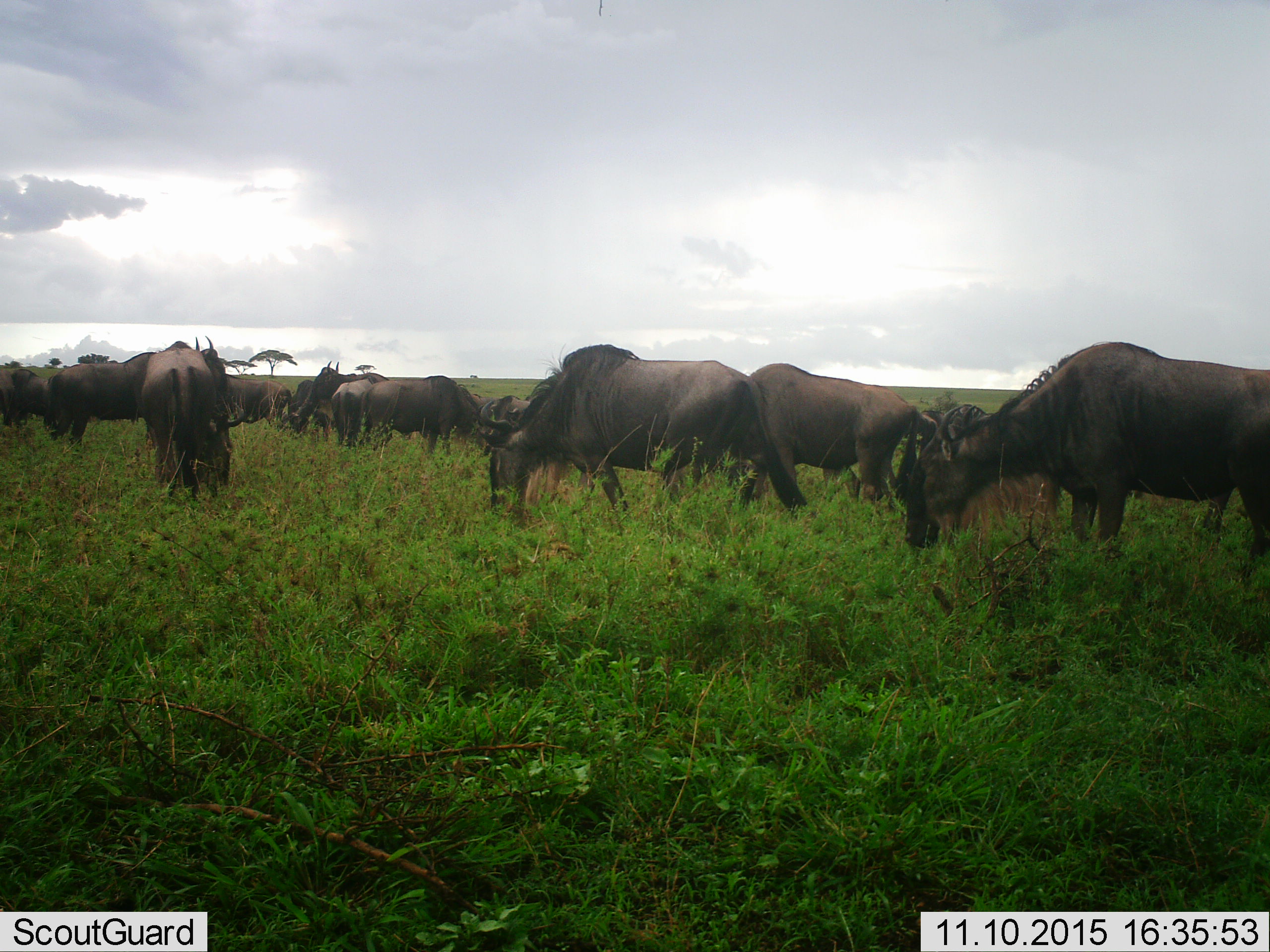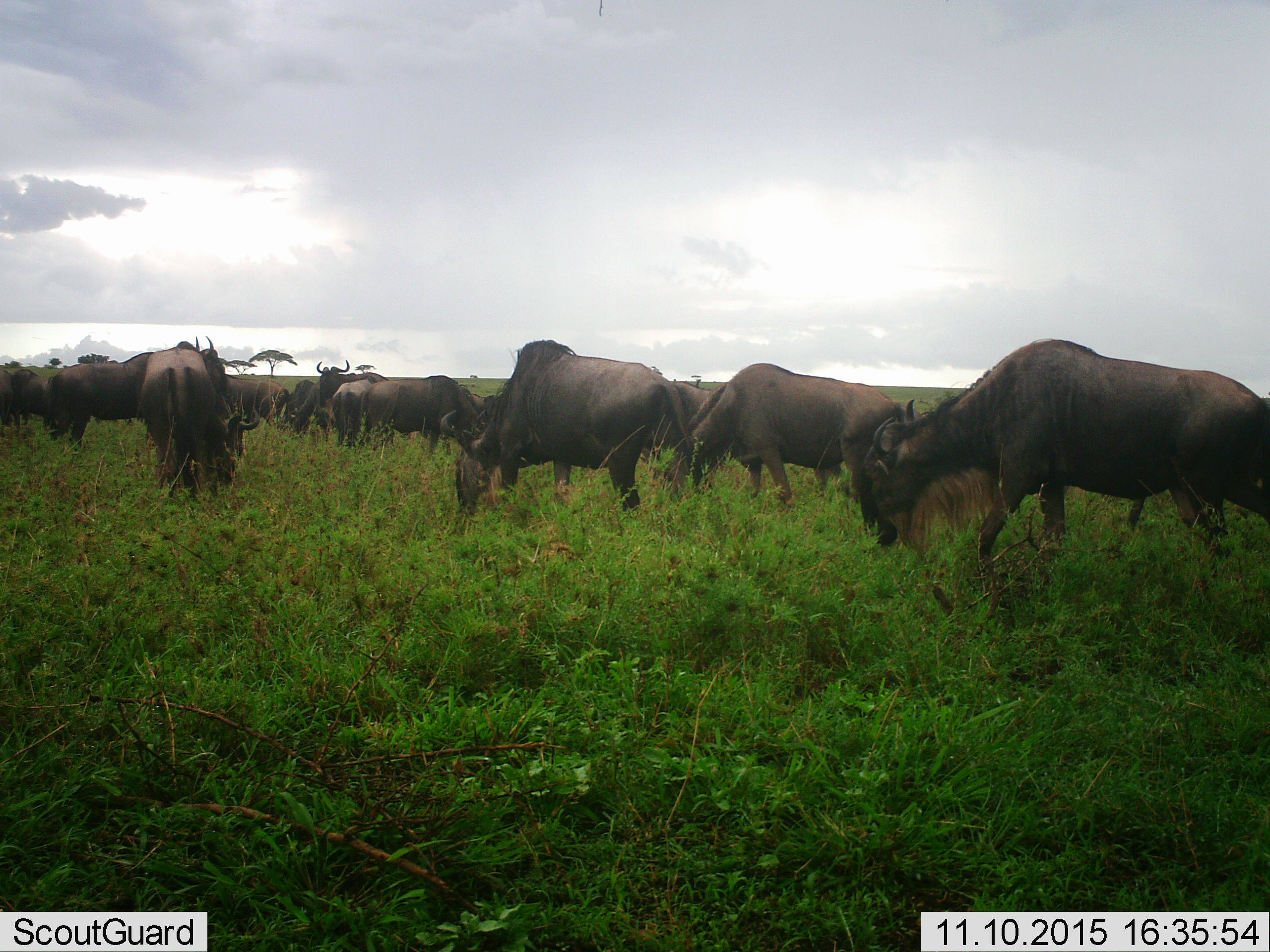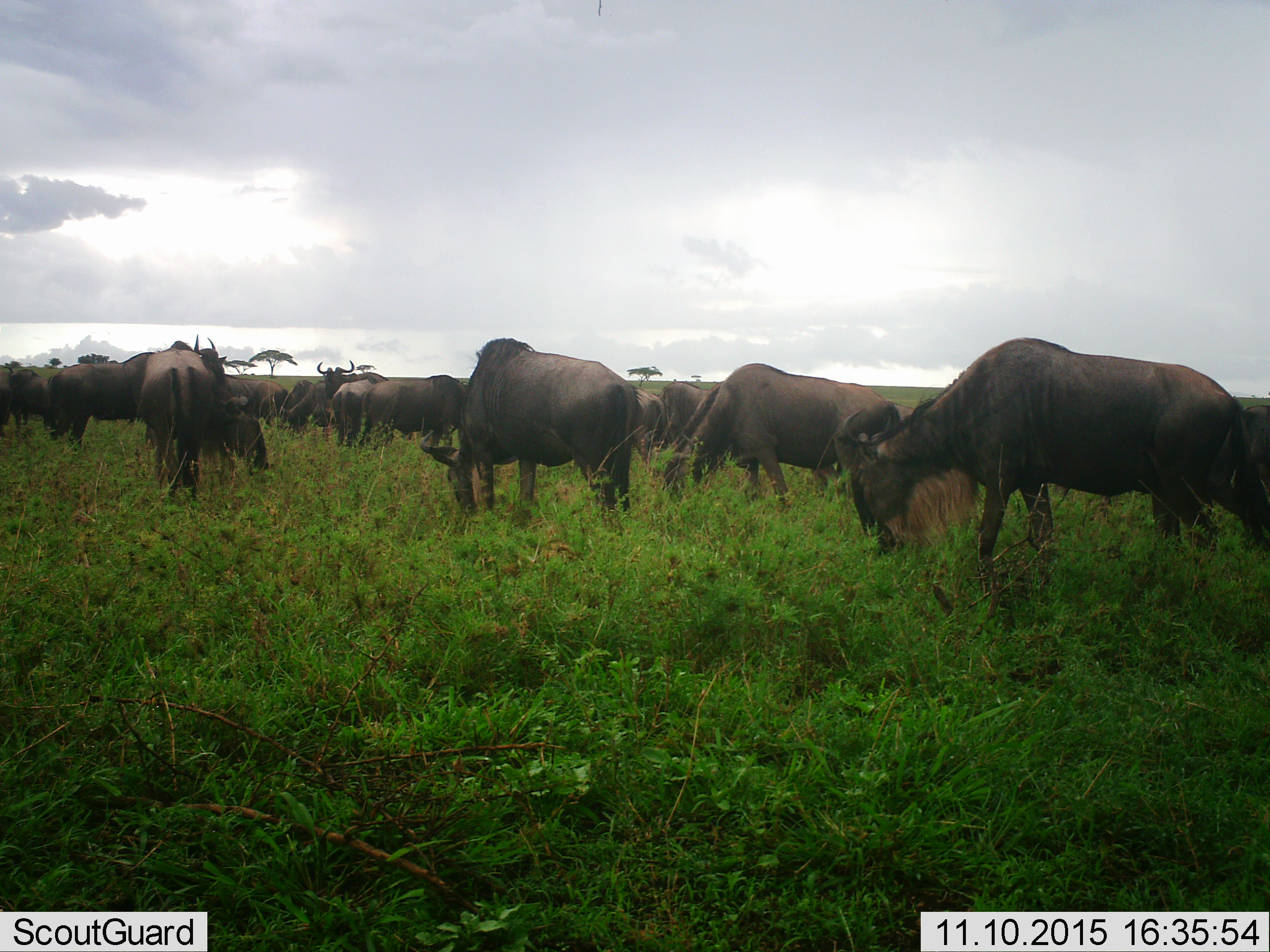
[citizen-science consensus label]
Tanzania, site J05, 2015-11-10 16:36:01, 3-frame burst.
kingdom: Animalia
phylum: Chordata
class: Mammalia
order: Artiodactyla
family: Bovidae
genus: Connochaetes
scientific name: Connochaetes taurinus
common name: blue wildebeest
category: wildebeest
Wildebeest (blue wildebeest) (Connochaetes taurinus), count 11-50. Behavior (volunteer vote fractions): standing 22%, resting 0%, moving 44%, interacting 0%. Young present (vote fraction): 0%. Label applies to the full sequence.